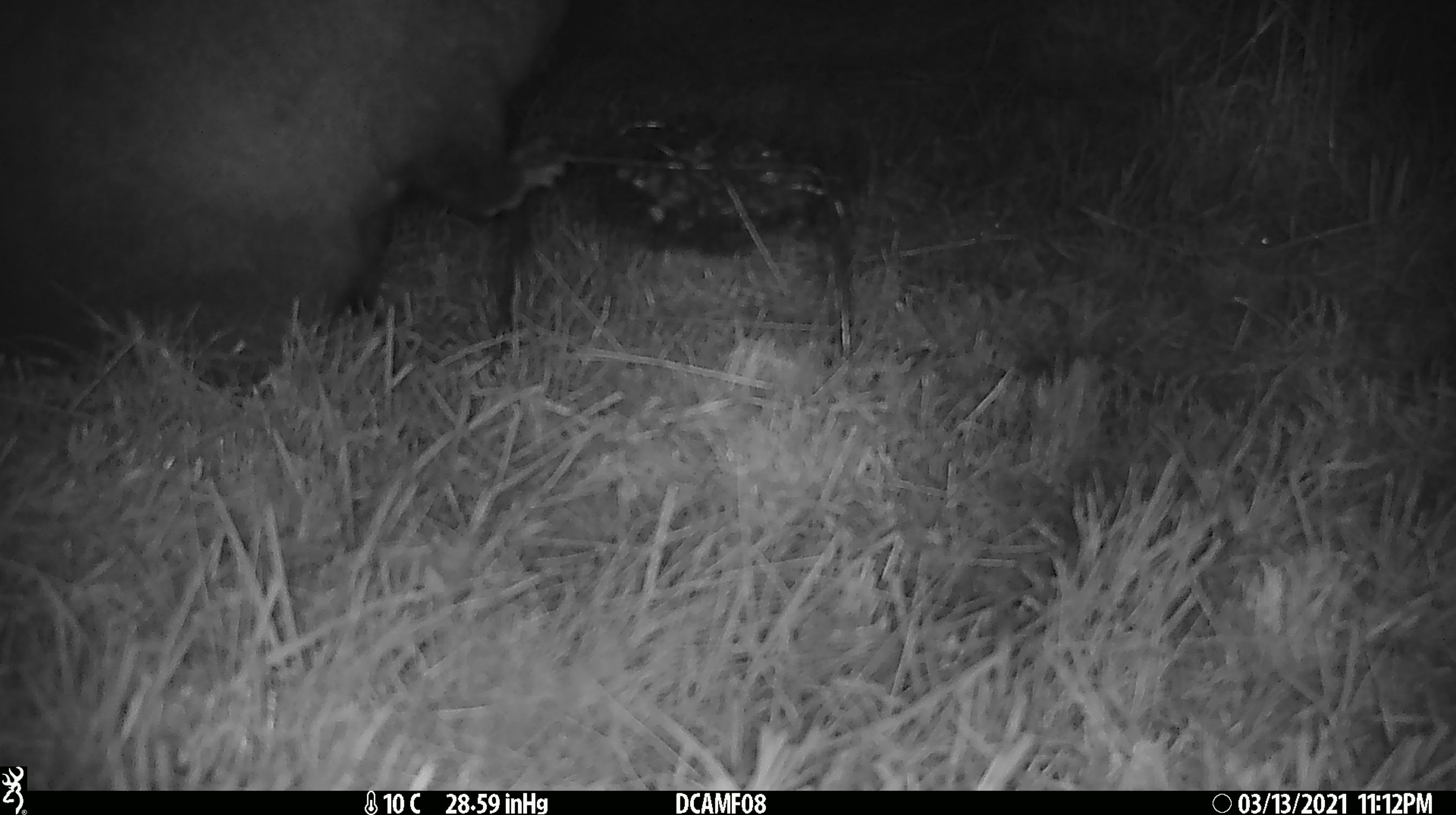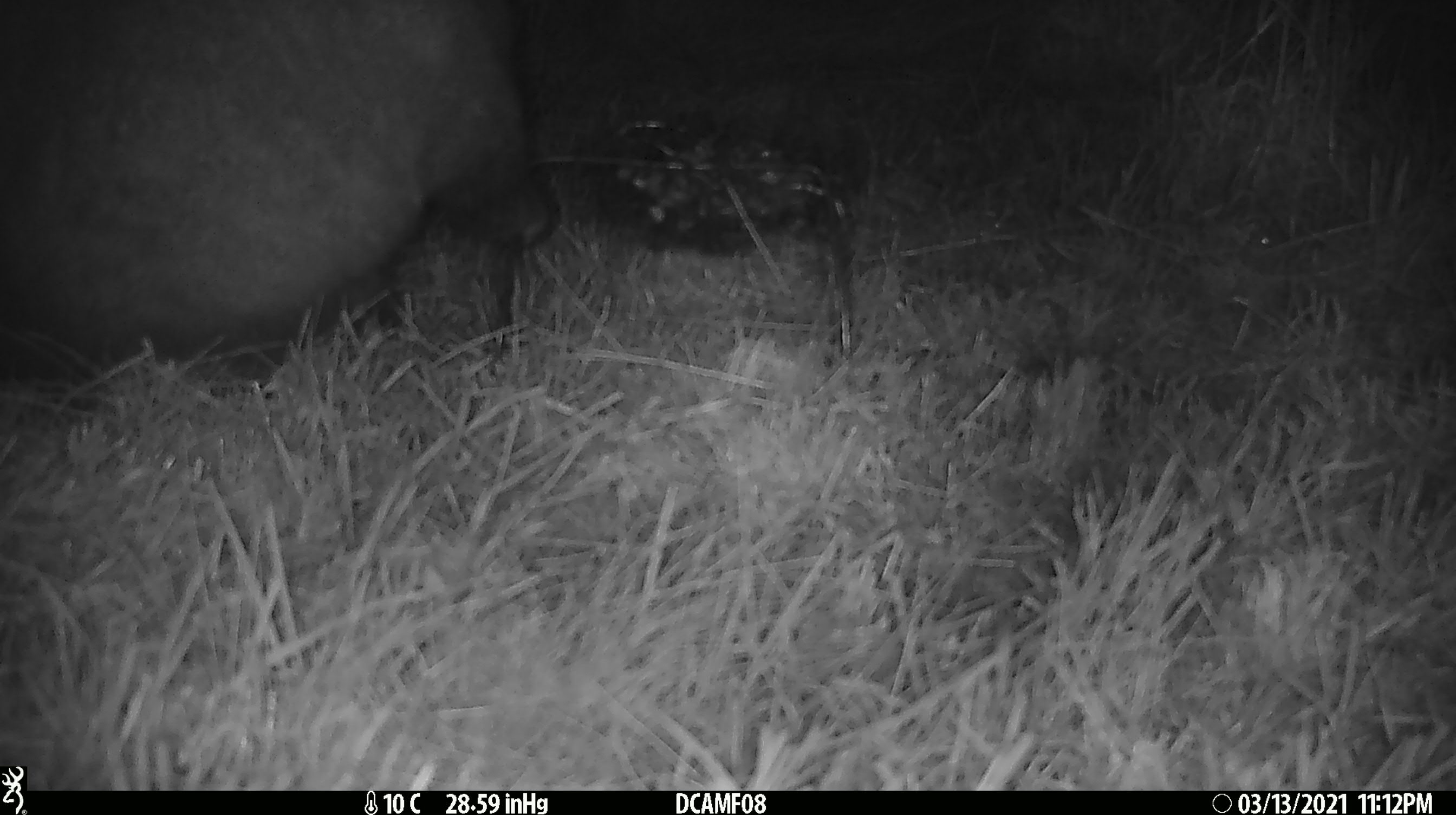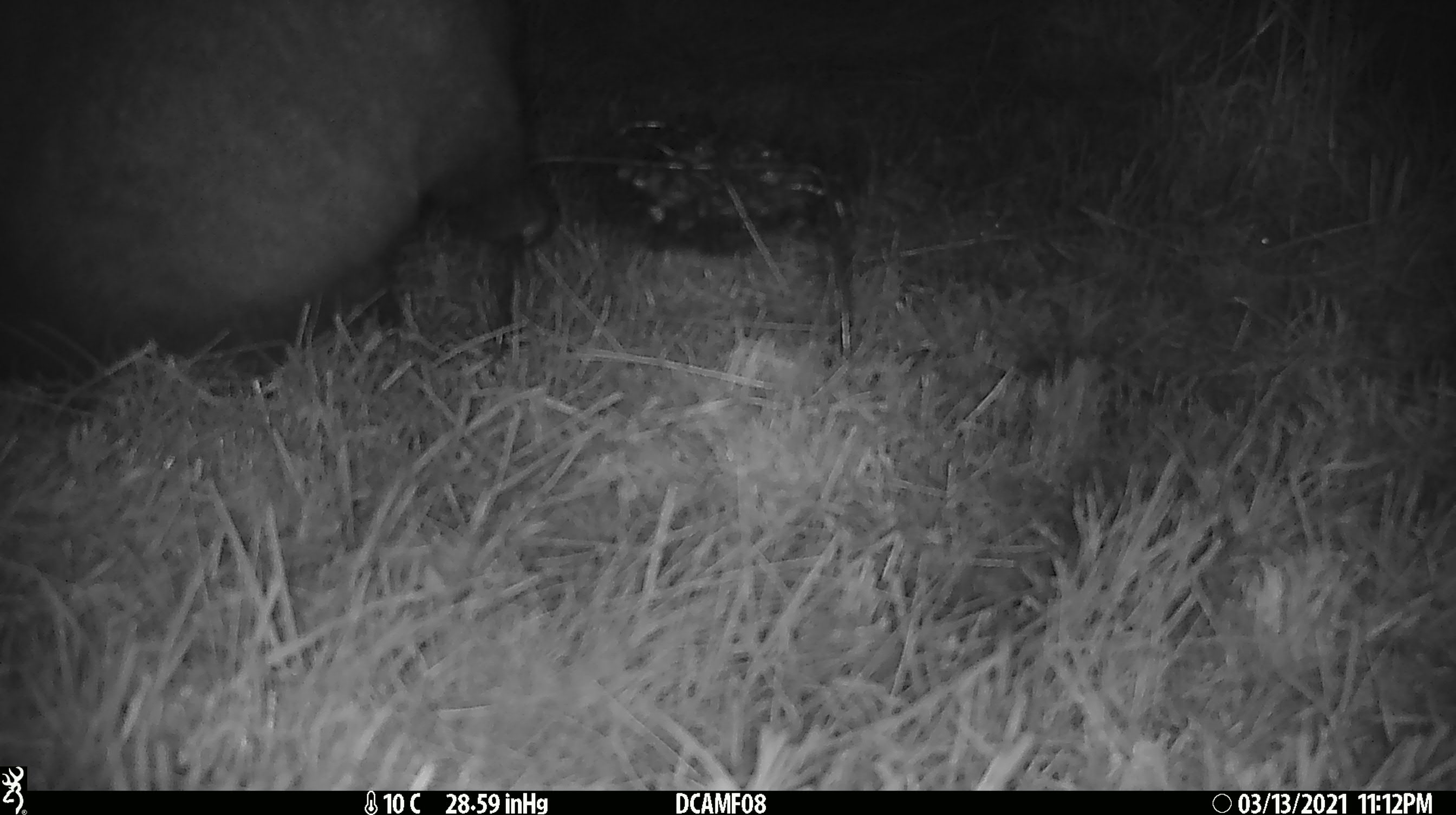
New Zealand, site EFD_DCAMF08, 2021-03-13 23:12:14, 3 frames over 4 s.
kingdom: Animalia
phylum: Chordata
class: Mammalia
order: Diprotodontia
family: Phalangeridae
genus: Trichosurus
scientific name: Trichosurus vulpecula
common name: common brushtail possum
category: possum